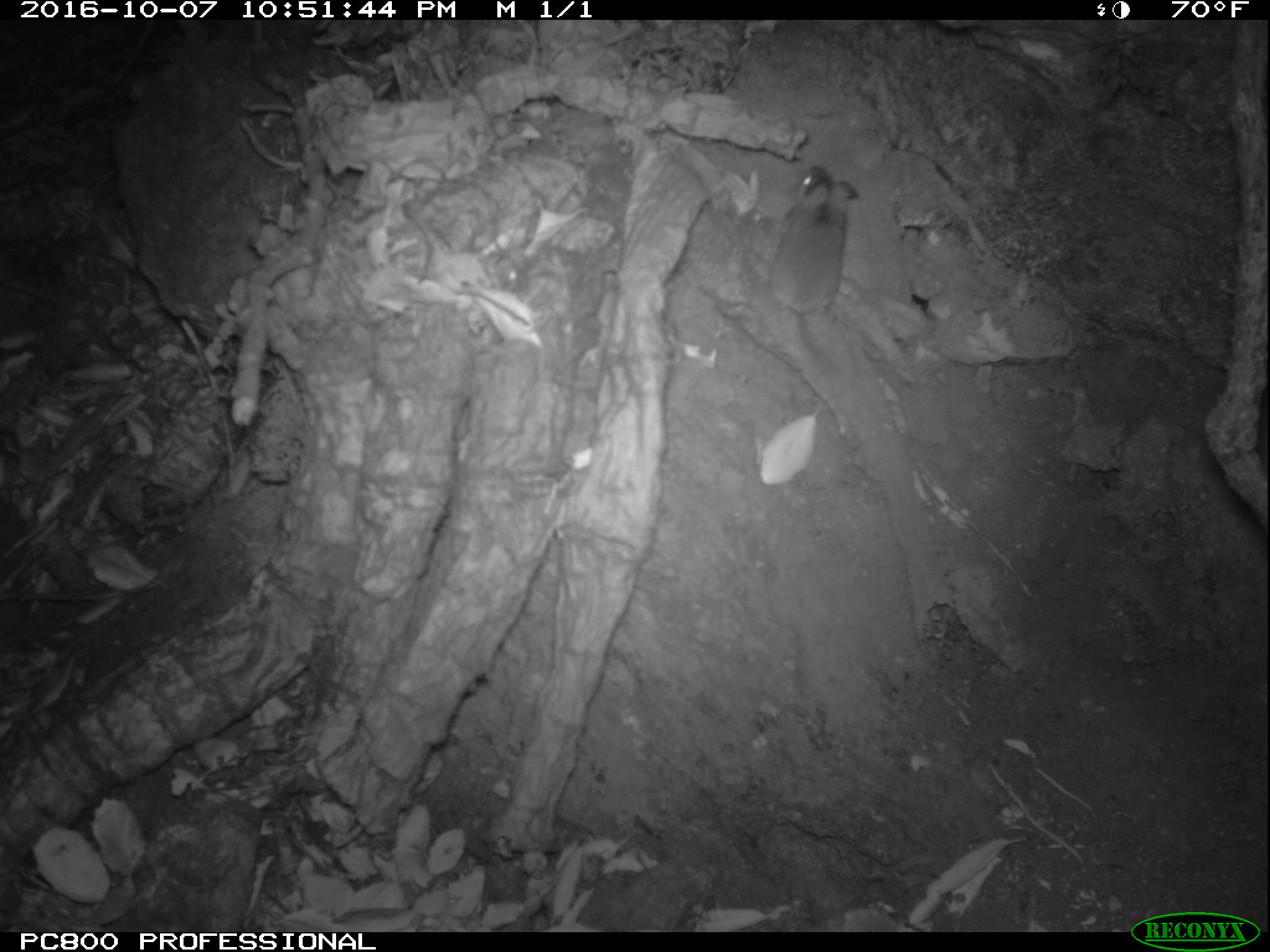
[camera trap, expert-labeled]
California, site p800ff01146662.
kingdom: Animalia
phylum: Chordata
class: Mammalia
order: Rodentia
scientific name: Rodentia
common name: rodent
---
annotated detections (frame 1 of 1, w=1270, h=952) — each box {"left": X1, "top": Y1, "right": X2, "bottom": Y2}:
rodent: {"left": 766, "top": 163, "right": 861, "bottom": 385}